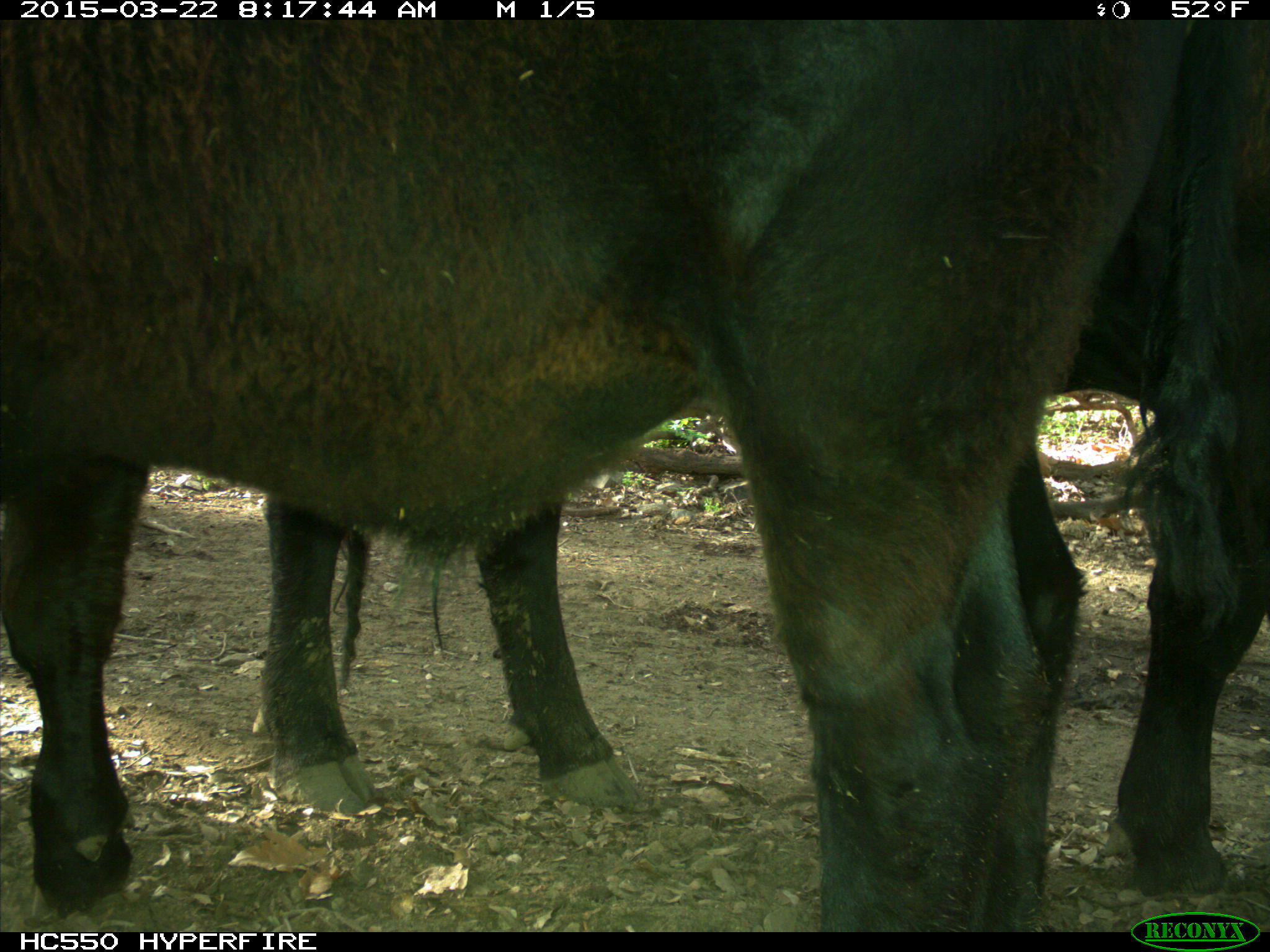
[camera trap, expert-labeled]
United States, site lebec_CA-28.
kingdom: Animalia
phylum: Chordata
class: Mammalia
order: Artiodactyla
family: Bovidae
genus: Bos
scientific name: Bos taurus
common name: domestic cow